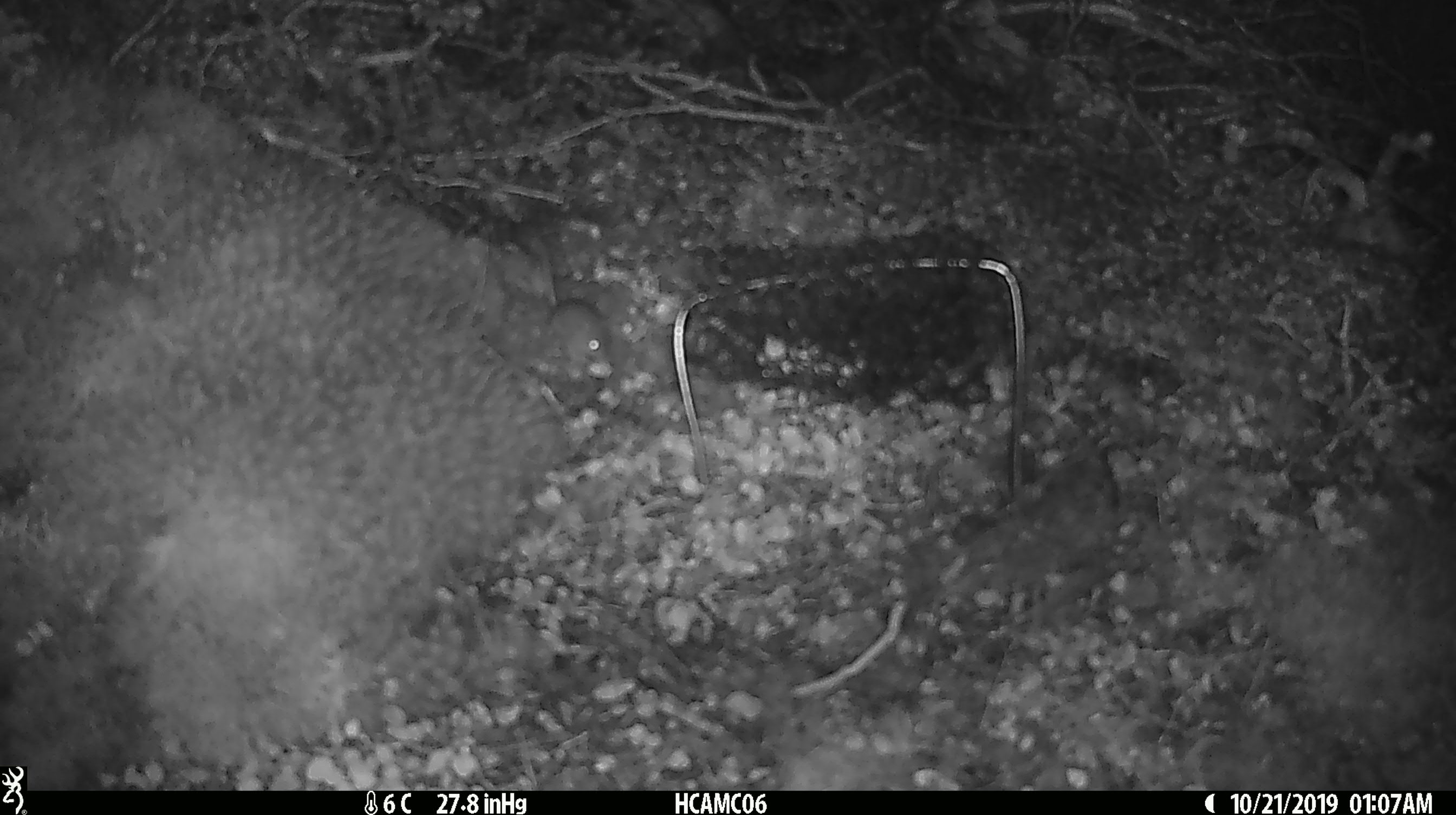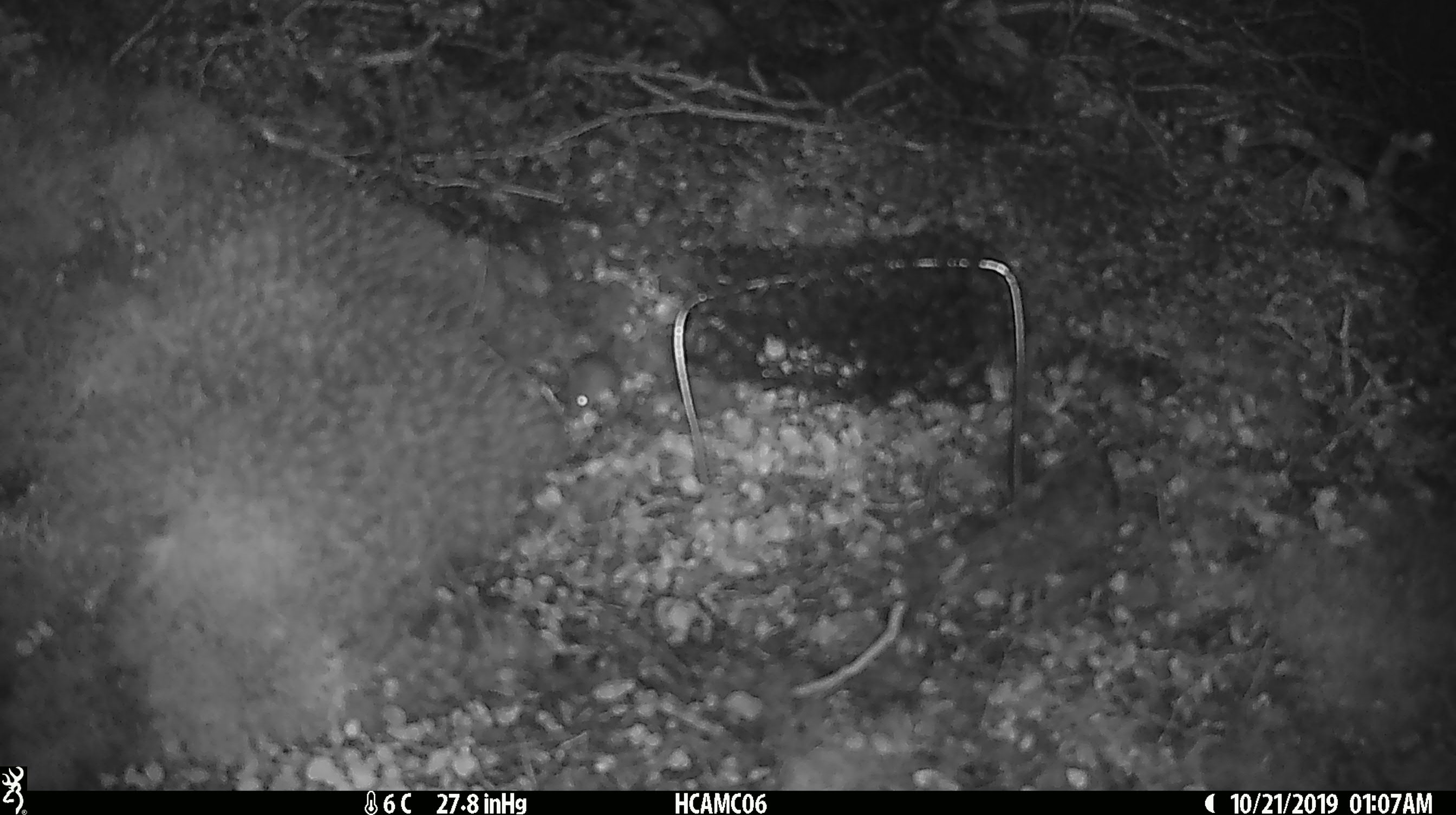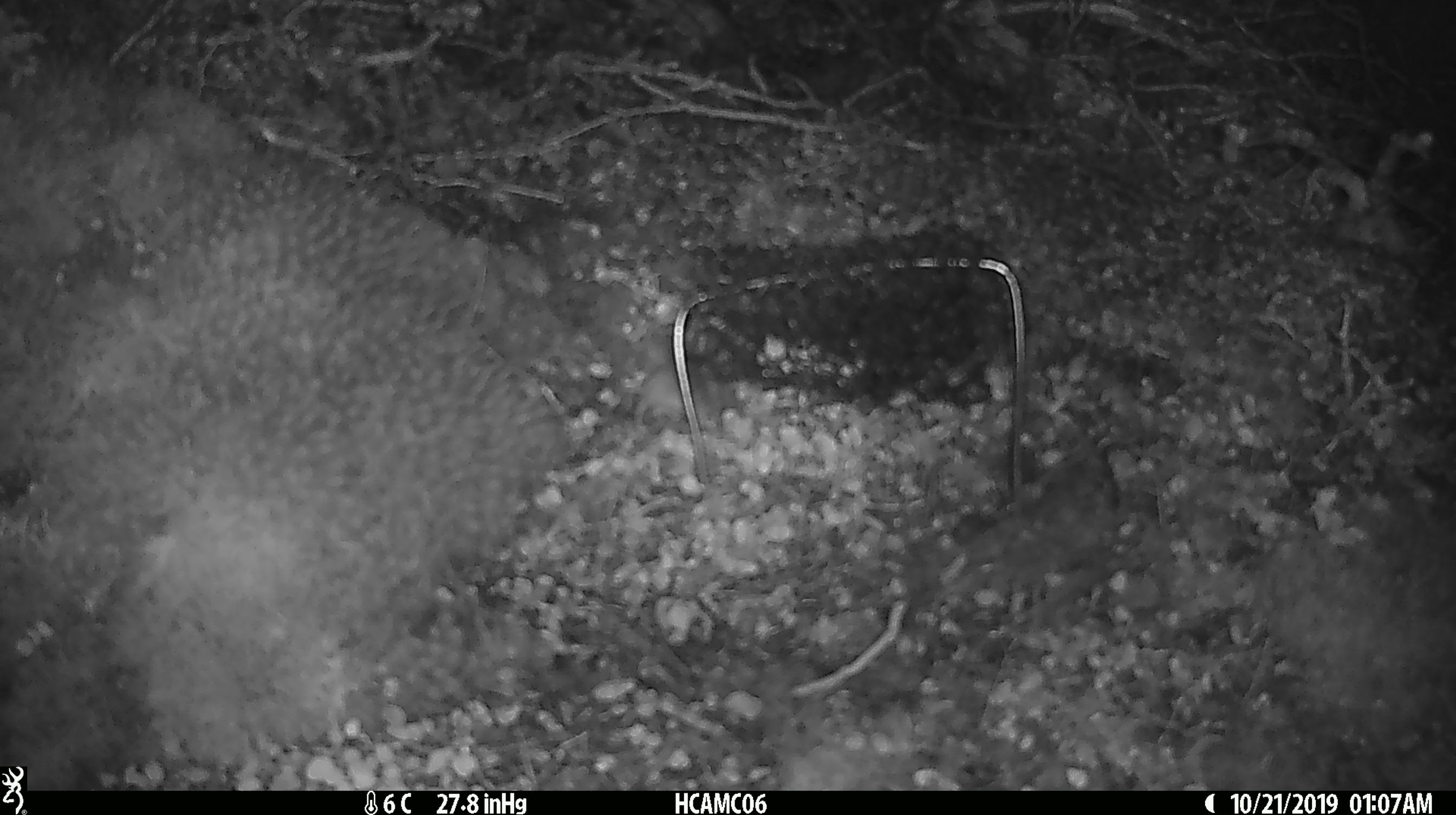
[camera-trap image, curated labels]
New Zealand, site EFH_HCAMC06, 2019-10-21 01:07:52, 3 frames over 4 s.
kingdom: Animalia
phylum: Chordata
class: Mammalia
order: Rodentia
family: Muridae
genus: Mus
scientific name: Mus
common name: mouse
Mouse (Mus).